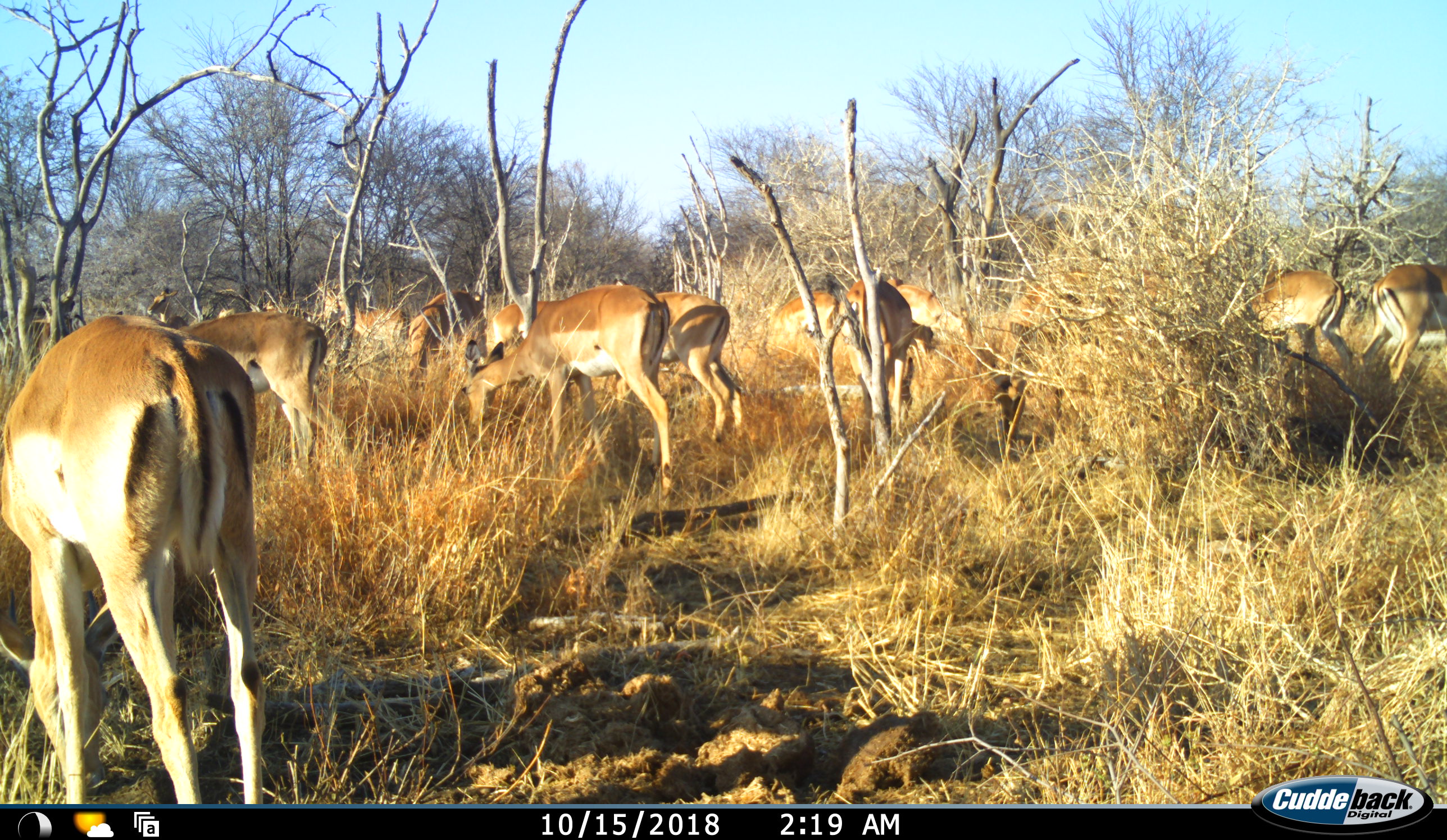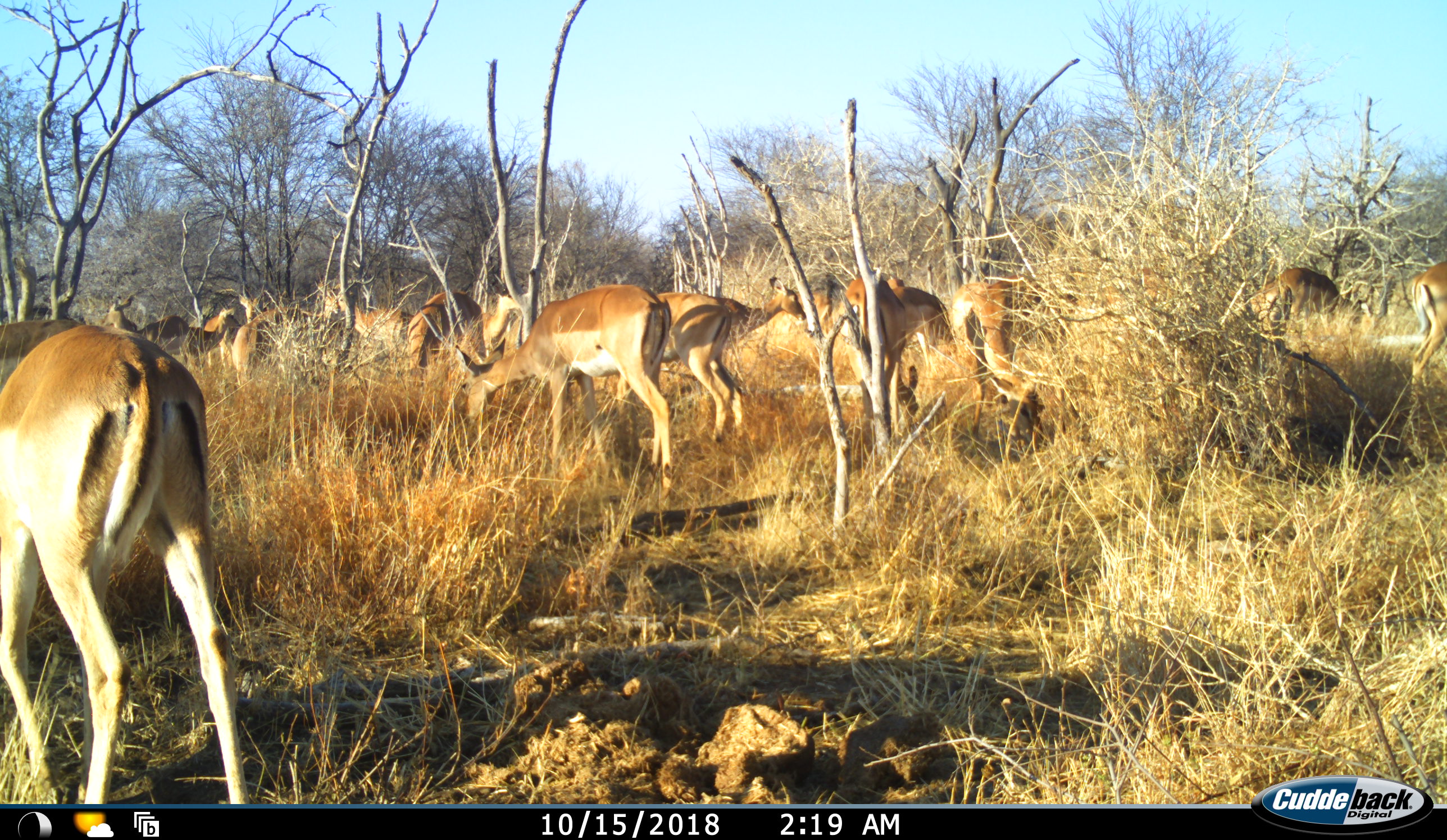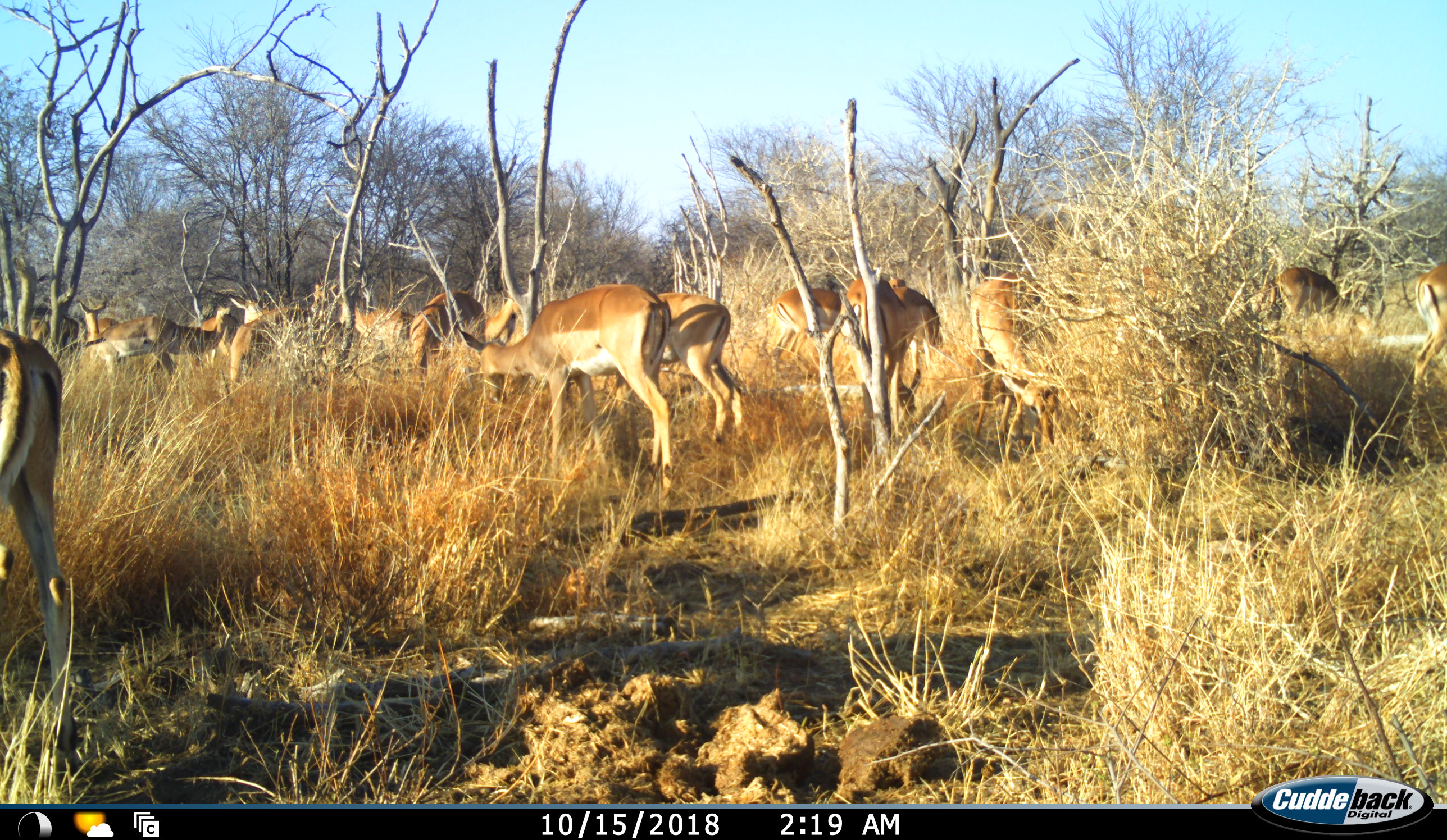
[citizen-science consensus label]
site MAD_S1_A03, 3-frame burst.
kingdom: Animalia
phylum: Chordata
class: Mammalia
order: Artiodactyla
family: Bovidae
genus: Aepyceros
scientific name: Aepyceros melampus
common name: impala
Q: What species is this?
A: Impala (Aepyceros melampus).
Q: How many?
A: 11-50.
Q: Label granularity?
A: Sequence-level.